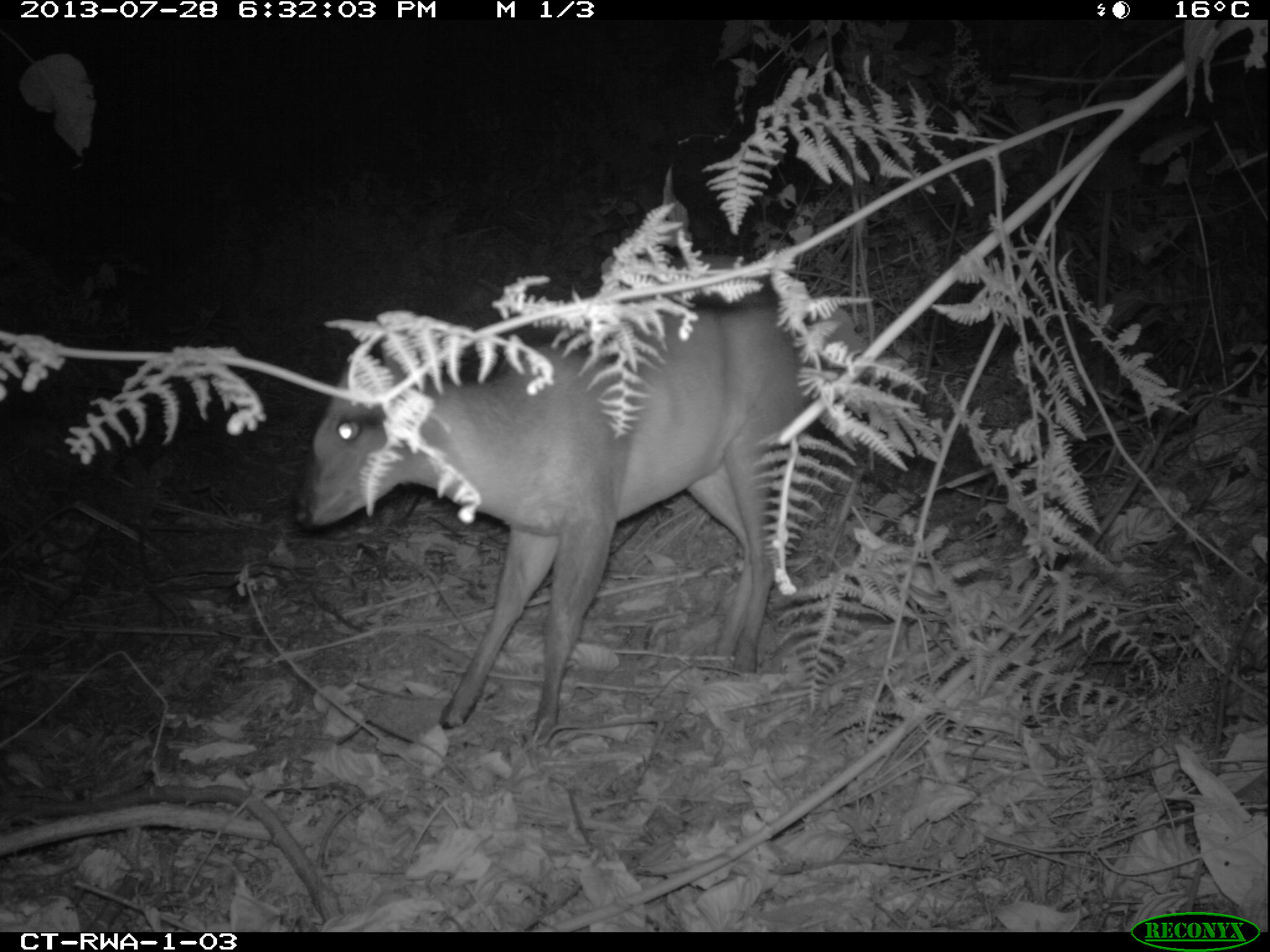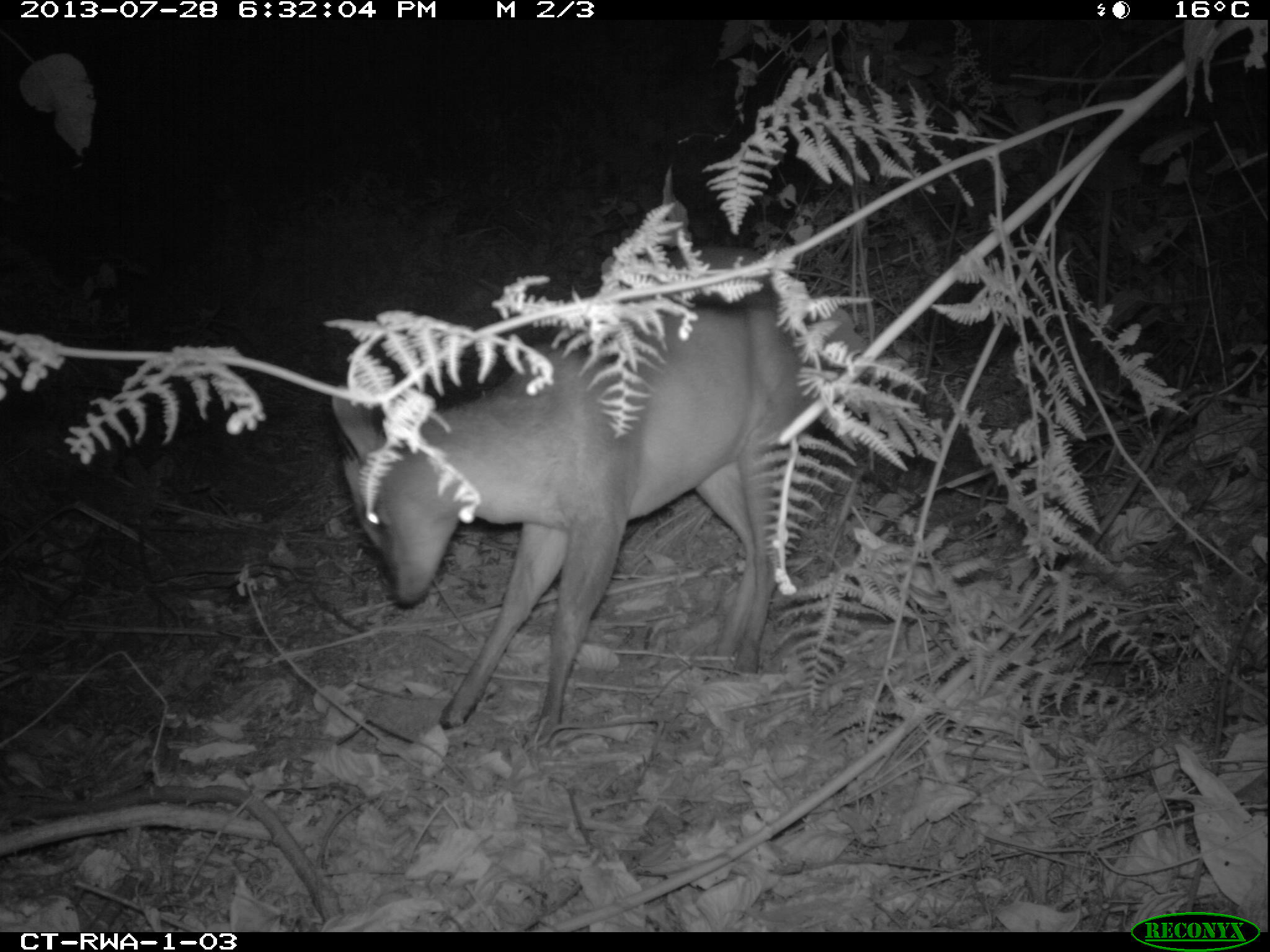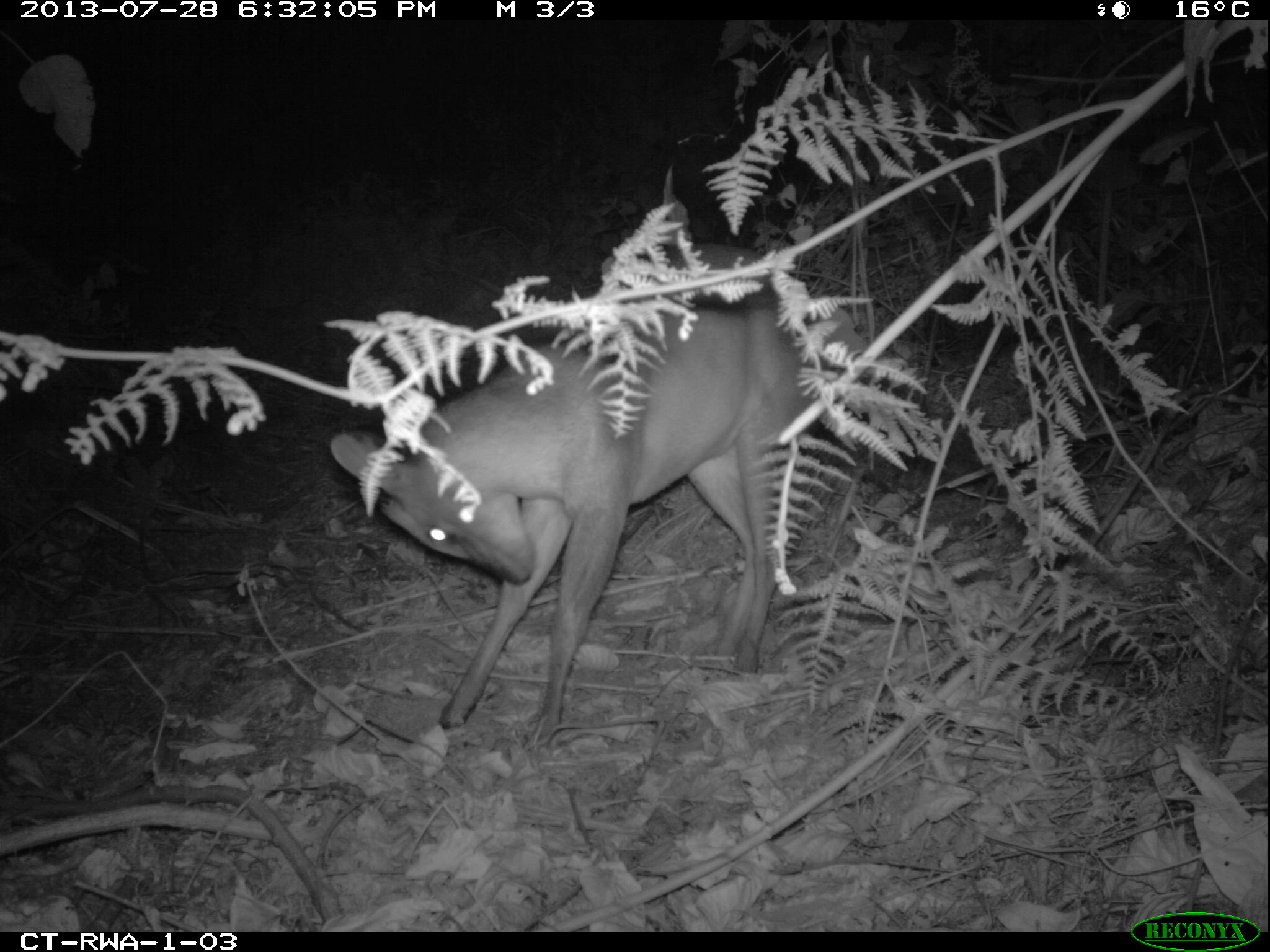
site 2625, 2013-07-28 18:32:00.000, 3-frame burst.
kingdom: Animalia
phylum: Chordata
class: Mammalia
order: Artiodactyla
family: Bovidae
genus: Cephalophus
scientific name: Cephalophus nigrifrons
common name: black-fronted duiker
Cephalophus nigrifrons (black-fronted duiker), count 2.